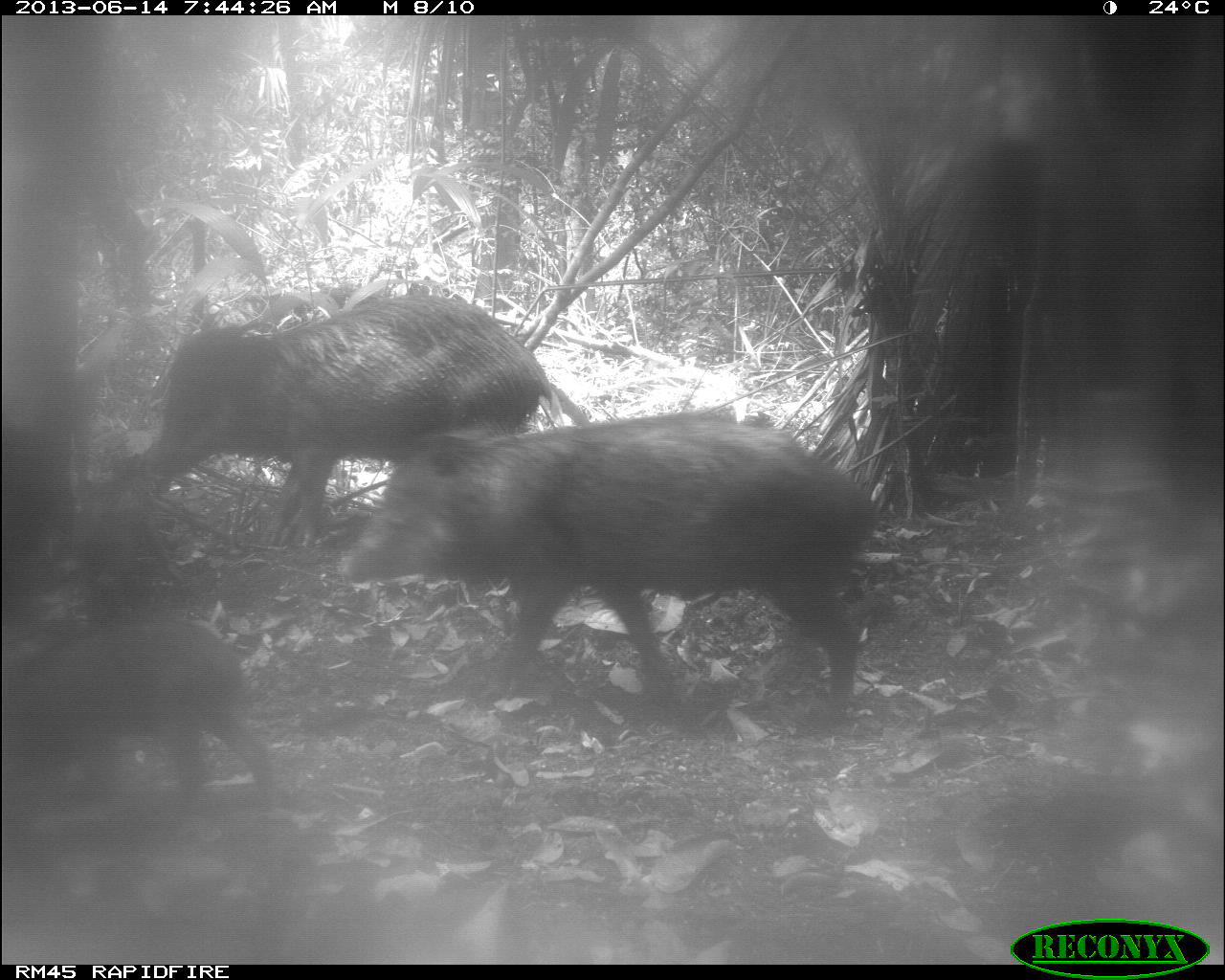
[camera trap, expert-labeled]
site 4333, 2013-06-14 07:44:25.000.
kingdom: Animalia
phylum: Chordata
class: Mammalia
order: Artiodactyla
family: Tayassuidae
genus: Tayassu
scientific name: Tayassu pecari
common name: white-lipped peccary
Tayassu pecari (white-lipped peccary), count 3.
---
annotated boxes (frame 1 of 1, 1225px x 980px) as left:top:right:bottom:
tayassu pecari: 338:412:882:713; 145:292:562:549; 3:614:279:819